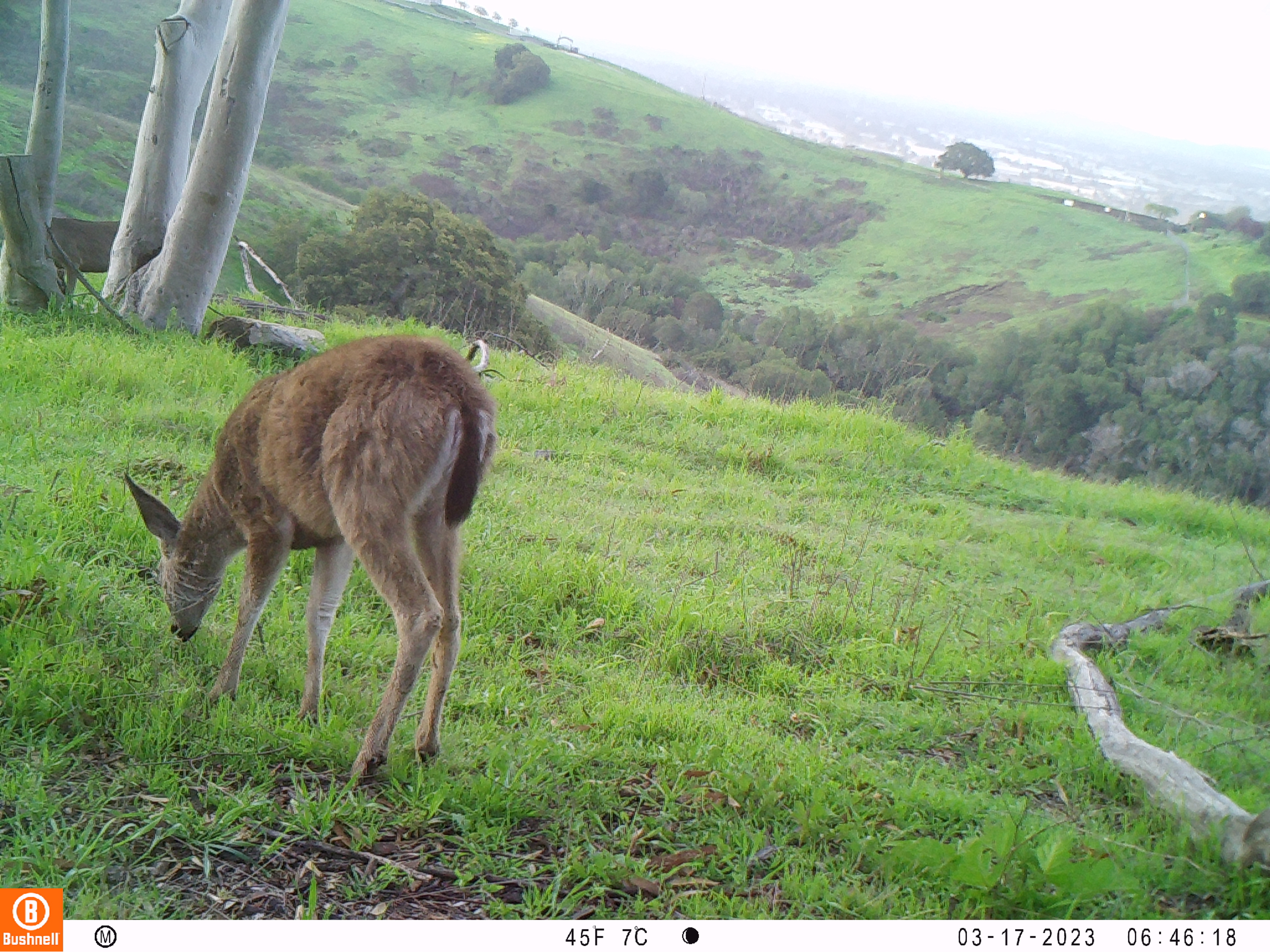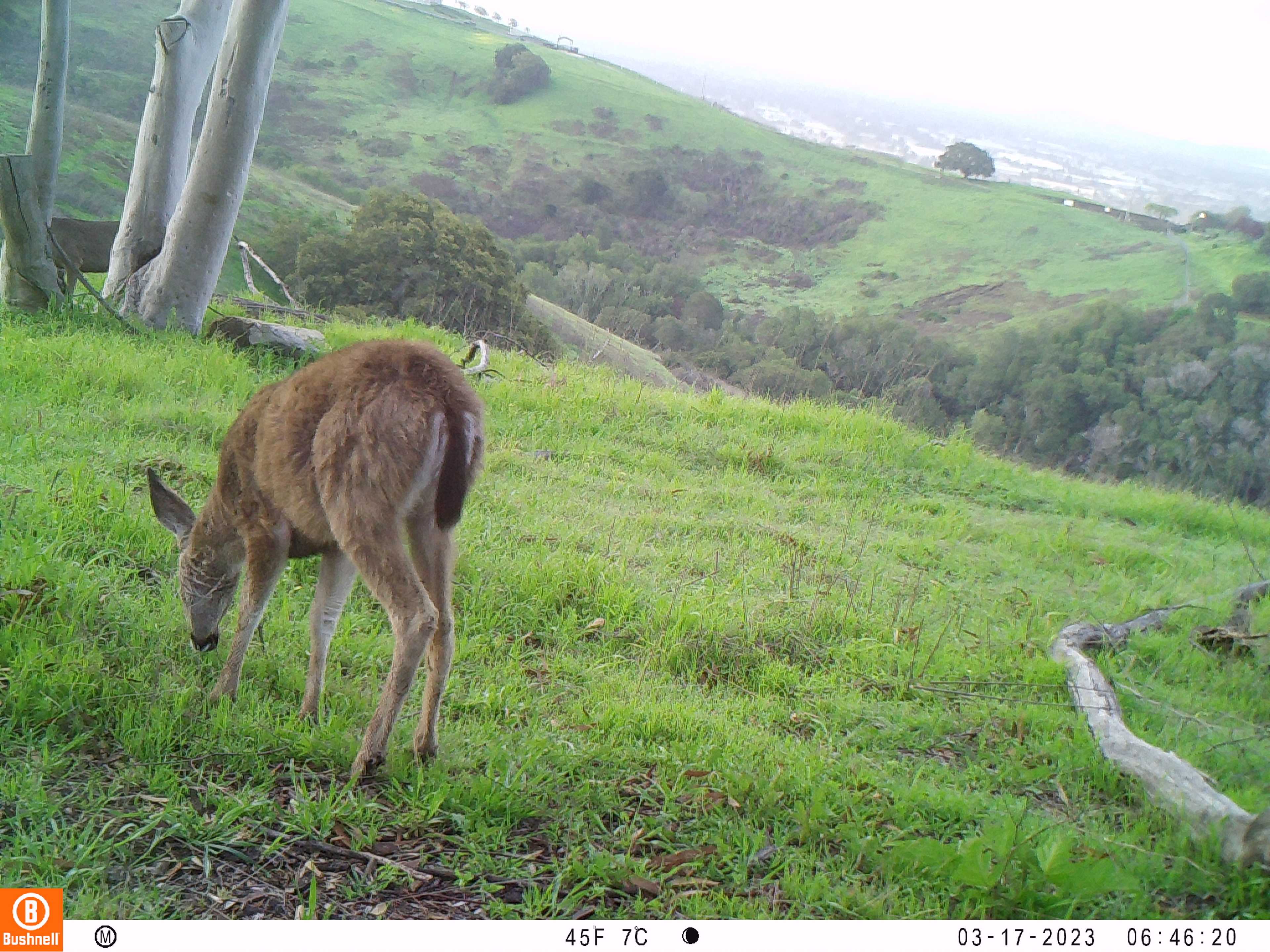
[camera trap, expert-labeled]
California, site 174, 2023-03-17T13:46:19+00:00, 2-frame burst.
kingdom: Animalia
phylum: Chordata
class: Mammalia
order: Artiodactyla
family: Cervidae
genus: Odocoileus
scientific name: Odocoileus hemionus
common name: mule deer